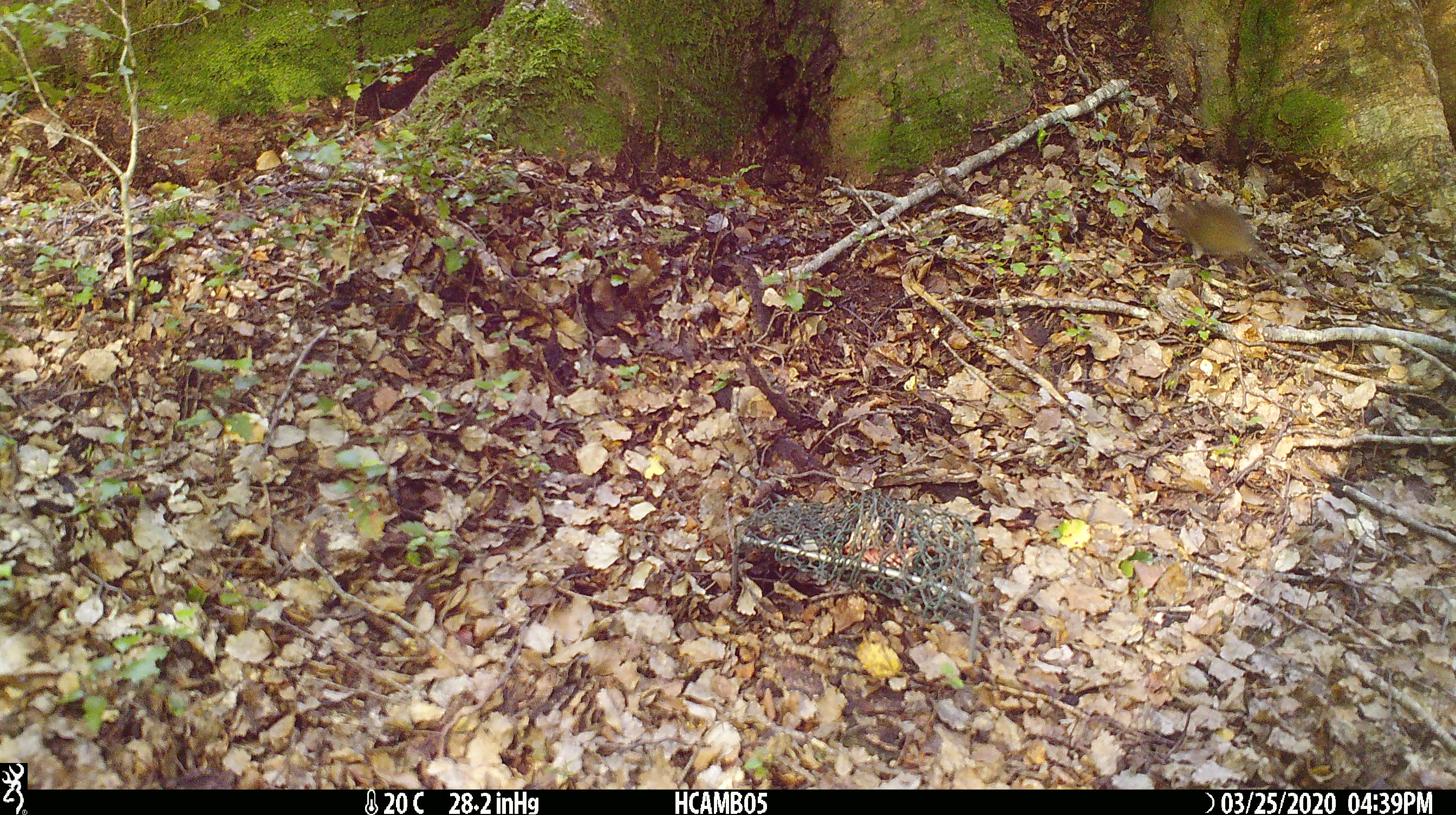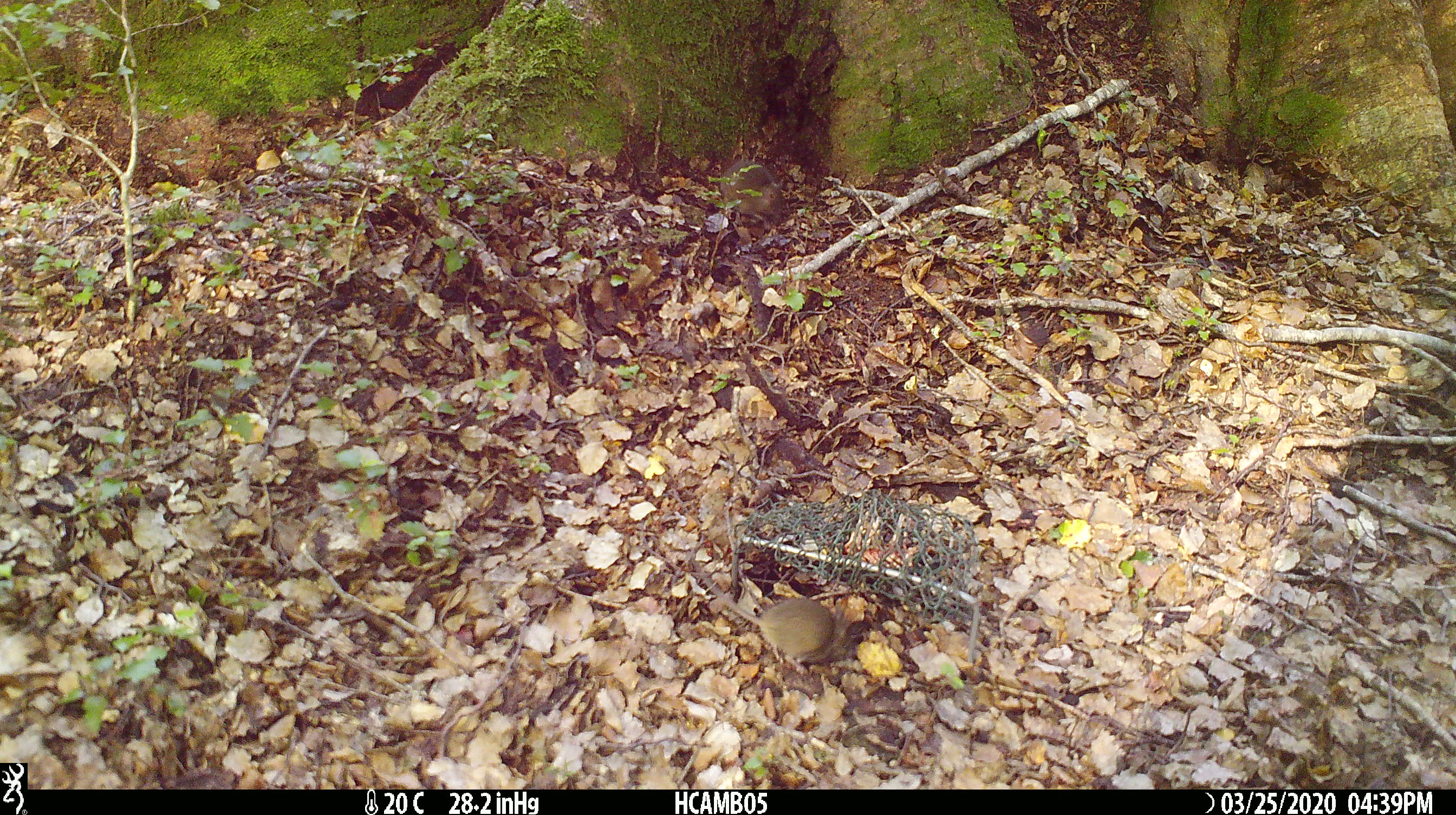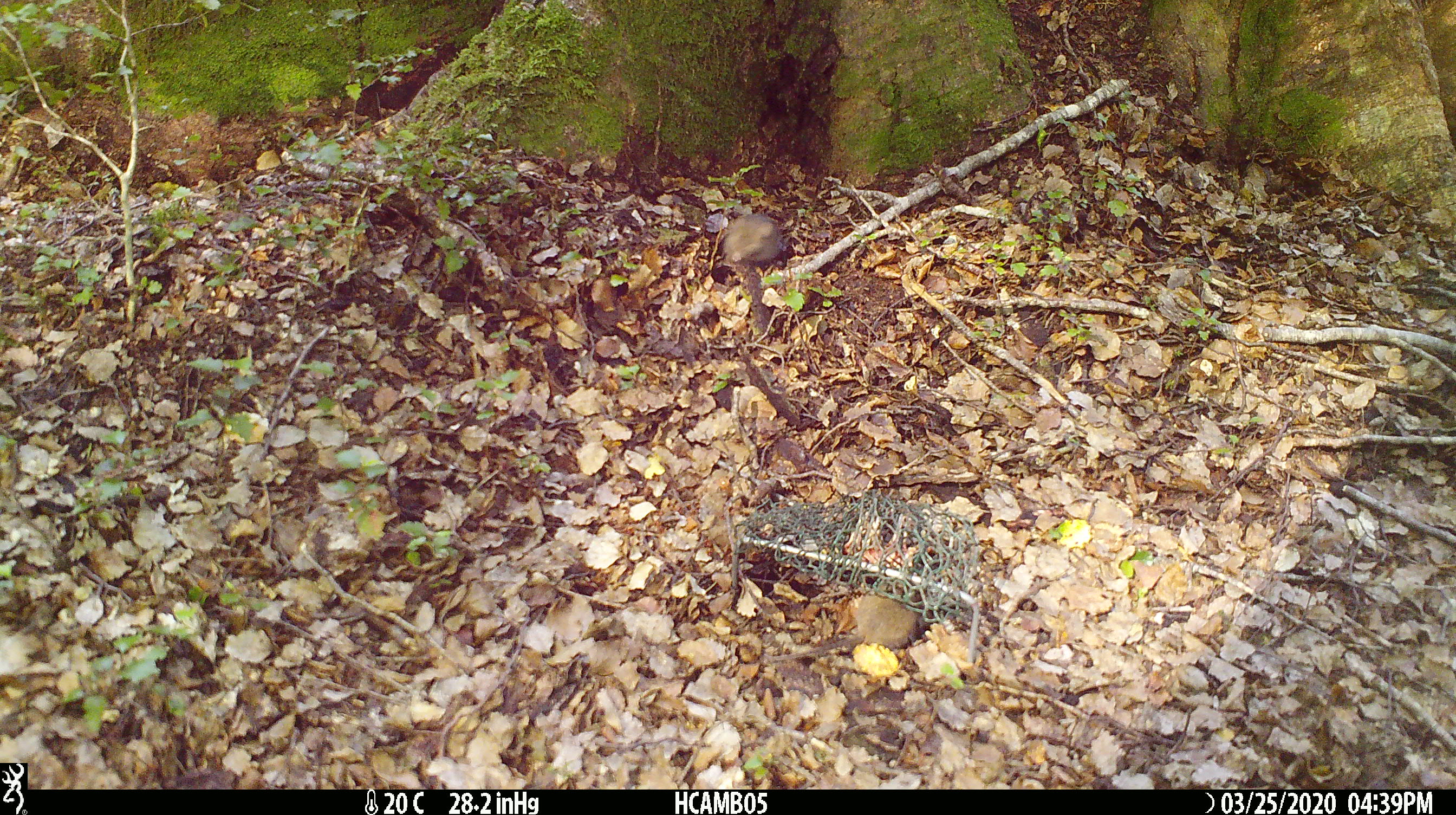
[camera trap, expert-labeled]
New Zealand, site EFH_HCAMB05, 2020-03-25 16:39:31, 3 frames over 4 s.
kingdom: Animalia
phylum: Chordata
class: Mammalia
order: Rodentia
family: Muridae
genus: Mus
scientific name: Mus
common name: mouse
Mouse (Mus).